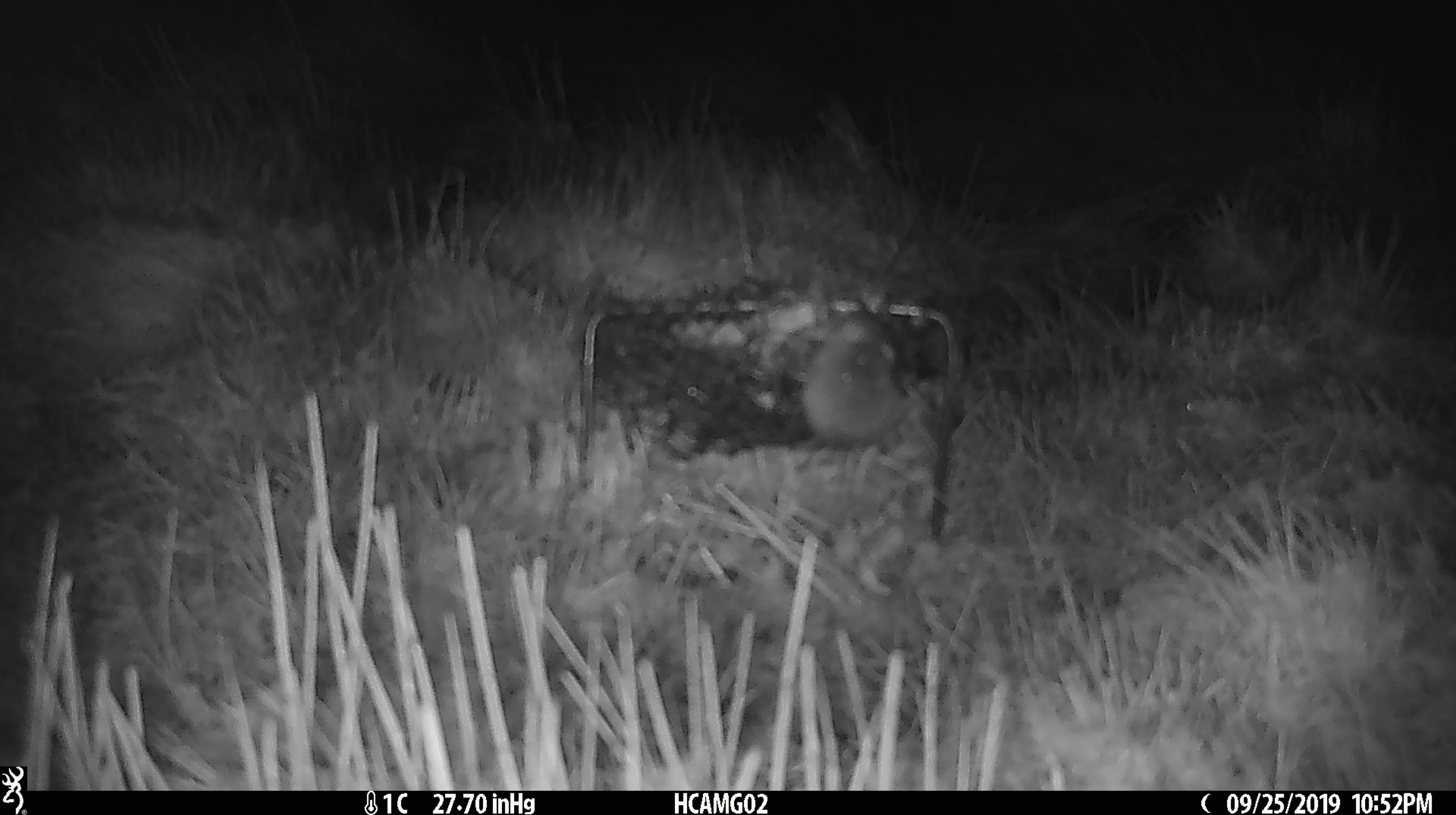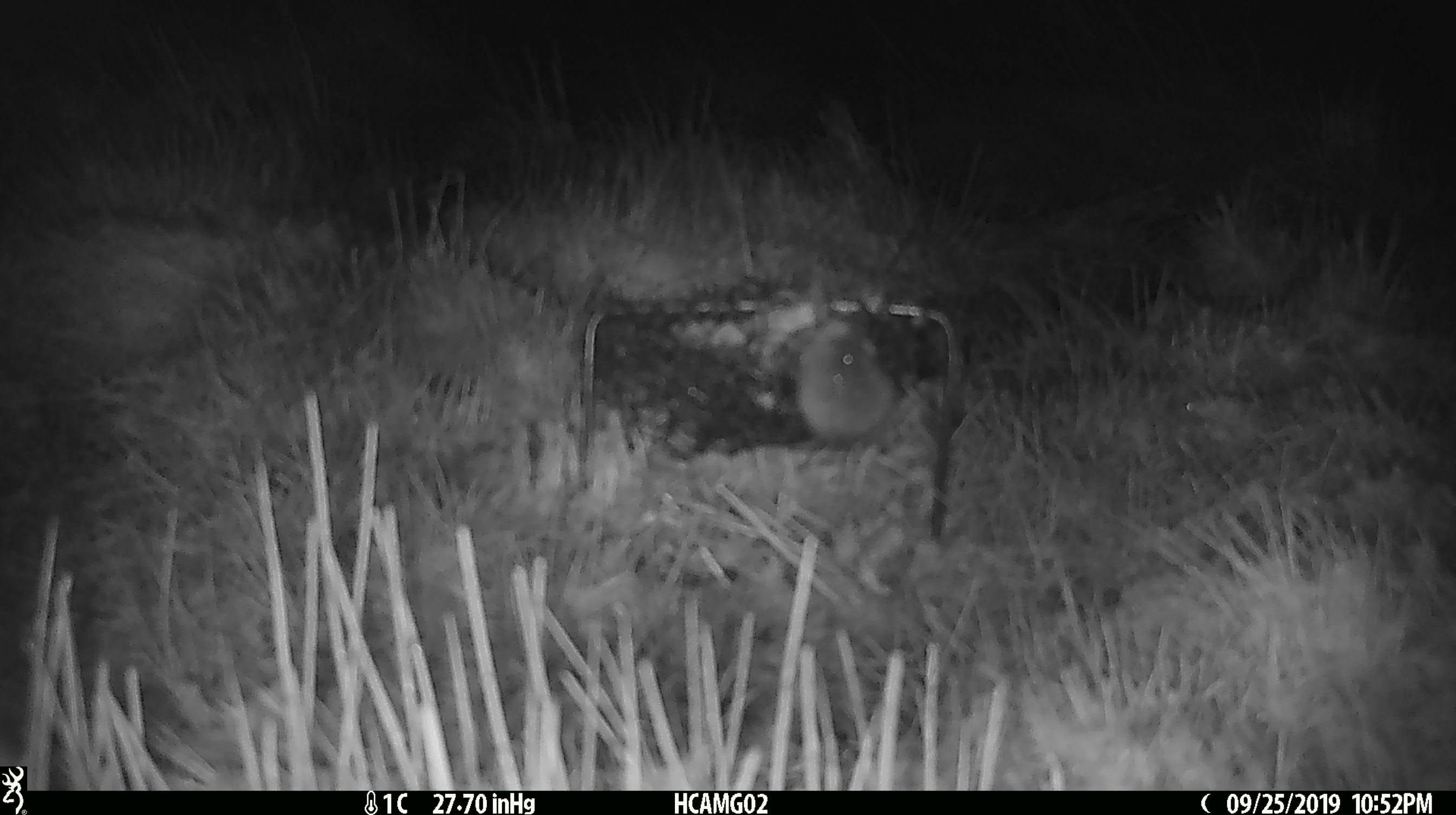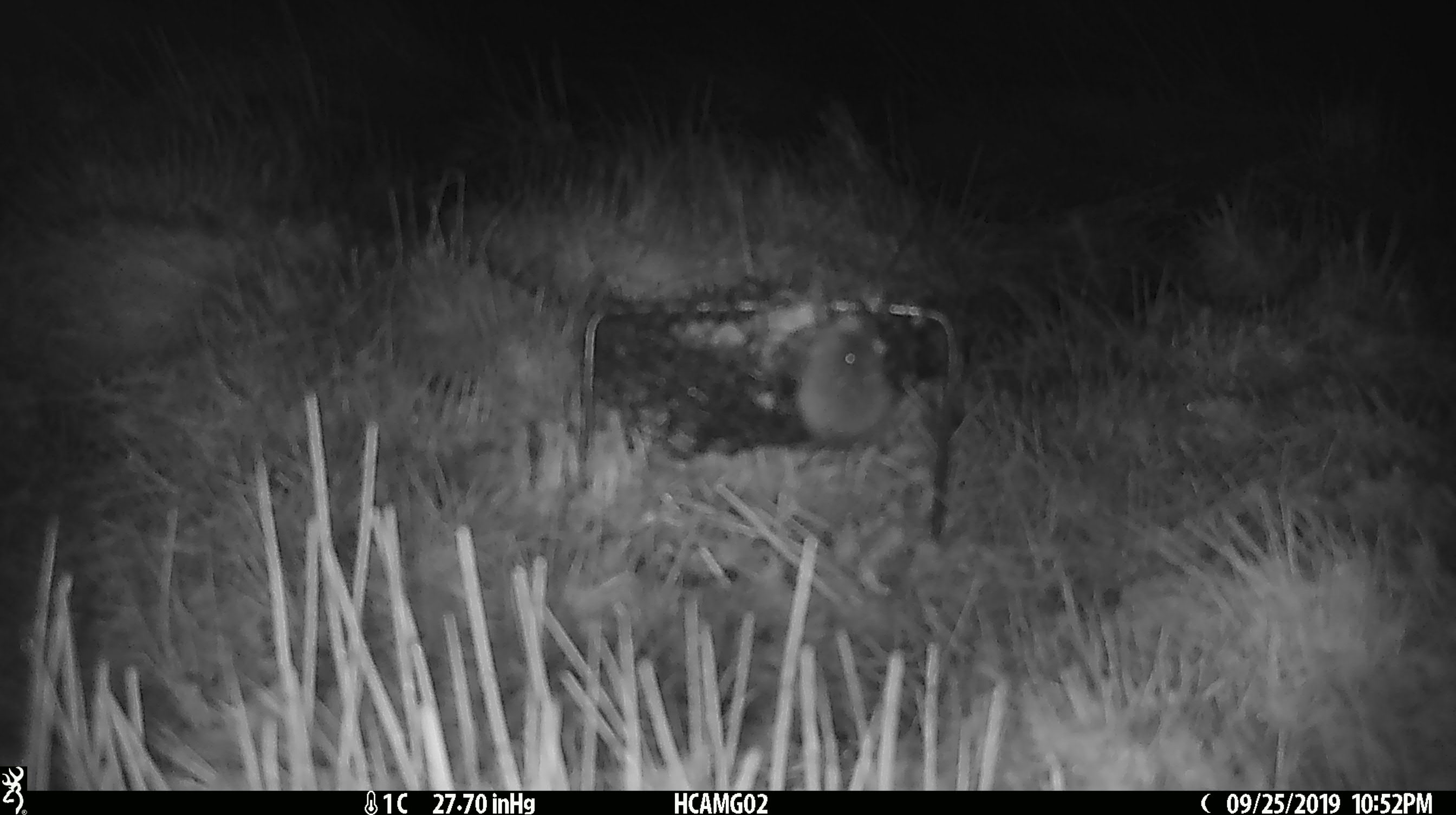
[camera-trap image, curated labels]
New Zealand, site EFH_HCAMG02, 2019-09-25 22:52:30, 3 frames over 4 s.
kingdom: Animalia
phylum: Chordata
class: Mammalia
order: Rodentia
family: Muridae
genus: Mus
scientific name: Mus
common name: mouse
Mouse (Mus).